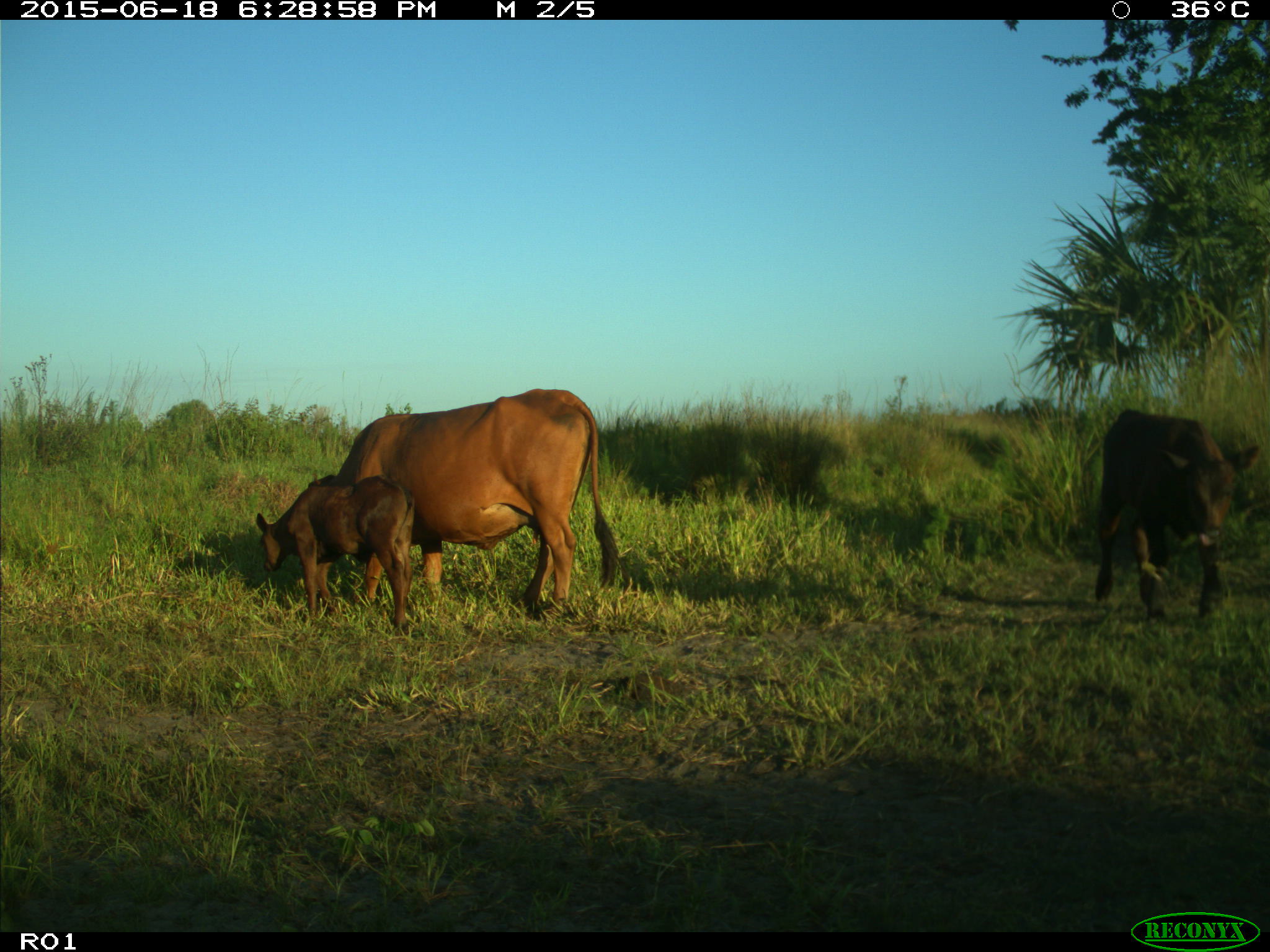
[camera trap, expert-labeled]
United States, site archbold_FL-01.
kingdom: Animalia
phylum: Chordata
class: Mammalia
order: Artiodactyla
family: Bovidae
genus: Bos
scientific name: Bos taurus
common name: domestic cow